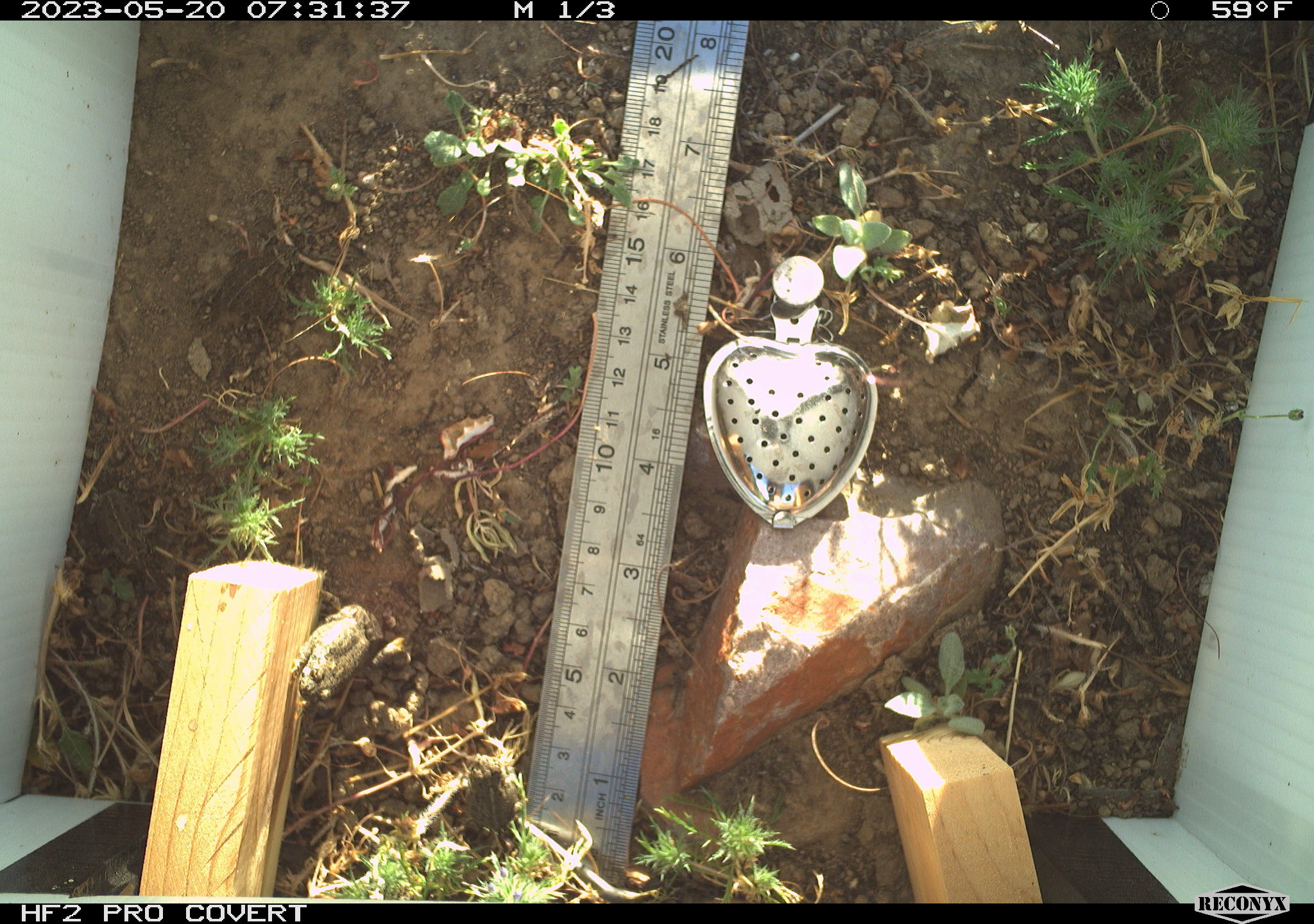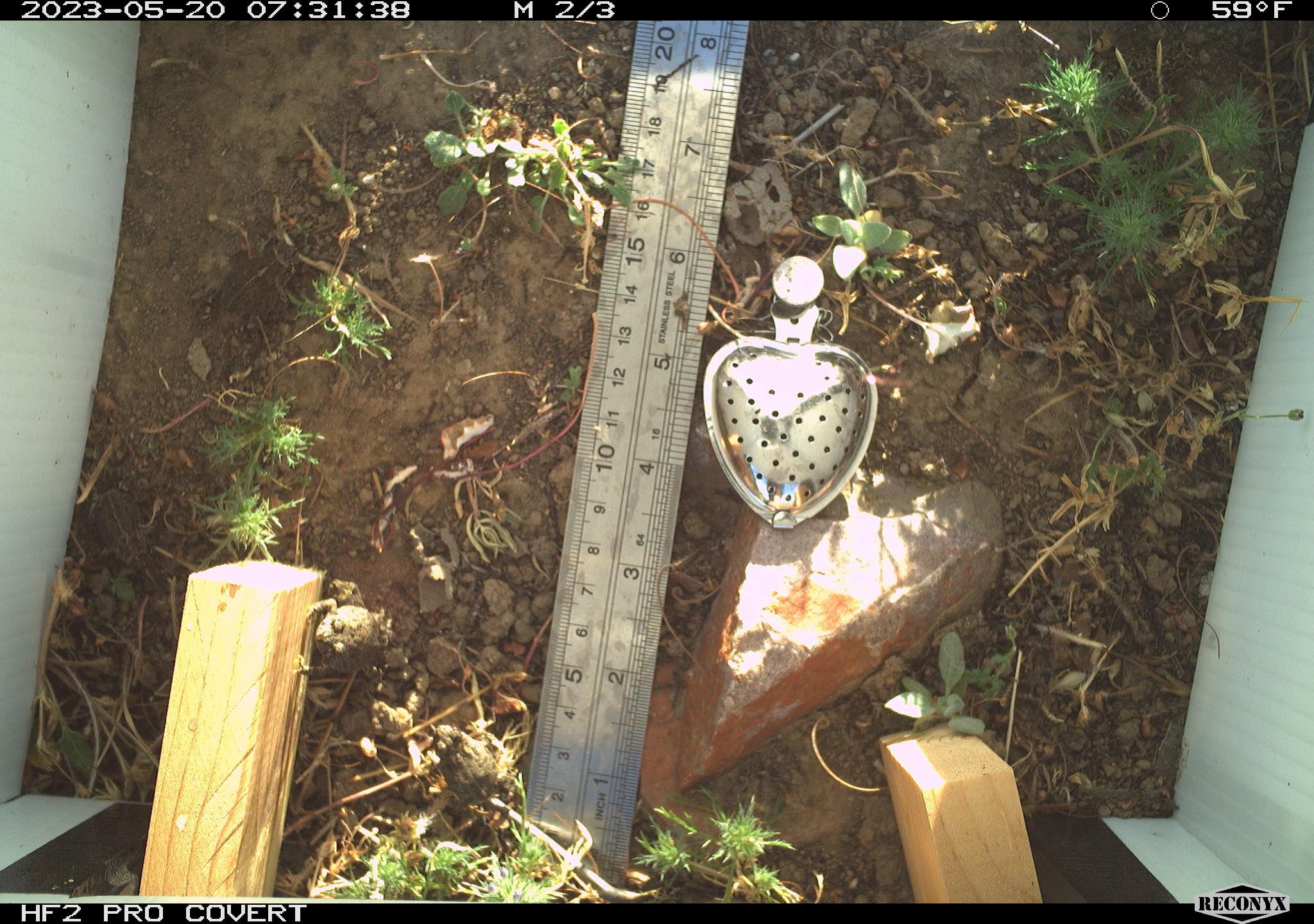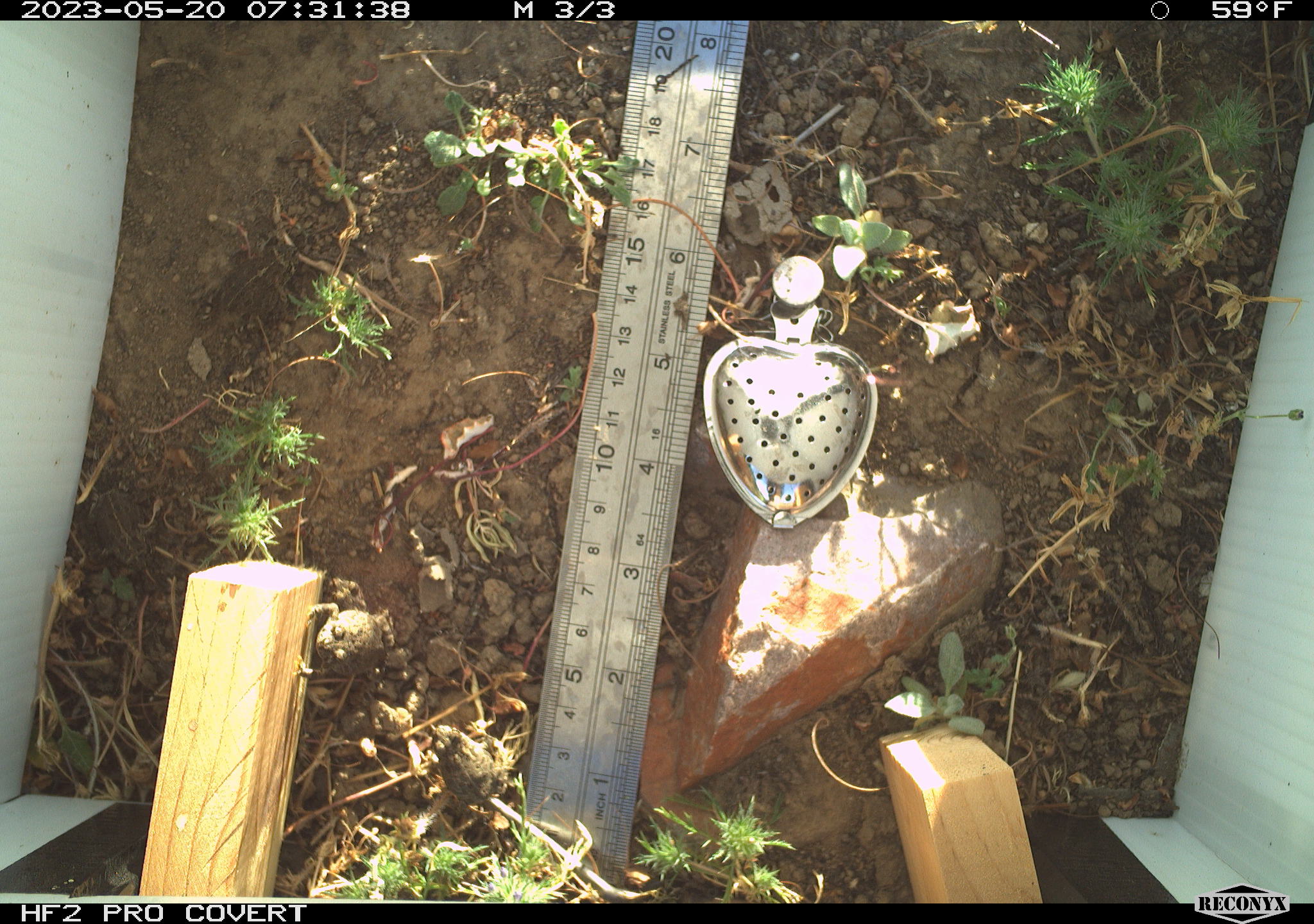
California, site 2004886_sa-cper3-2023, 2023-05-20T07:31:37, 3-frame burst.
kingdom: Animalia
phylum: Chordata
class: Amphibia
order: Anura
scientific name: Anura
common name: frogs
Frogs (Anura).